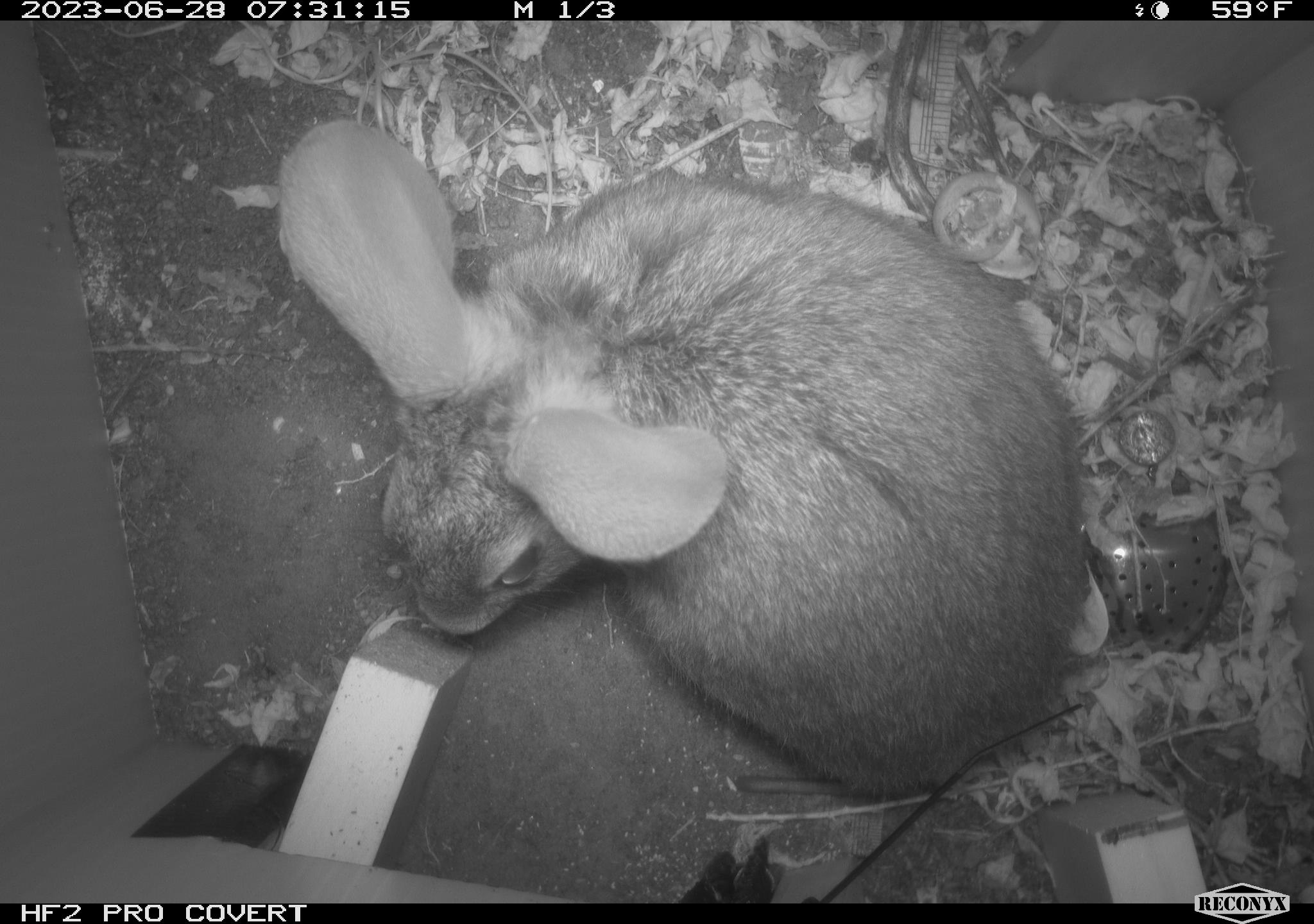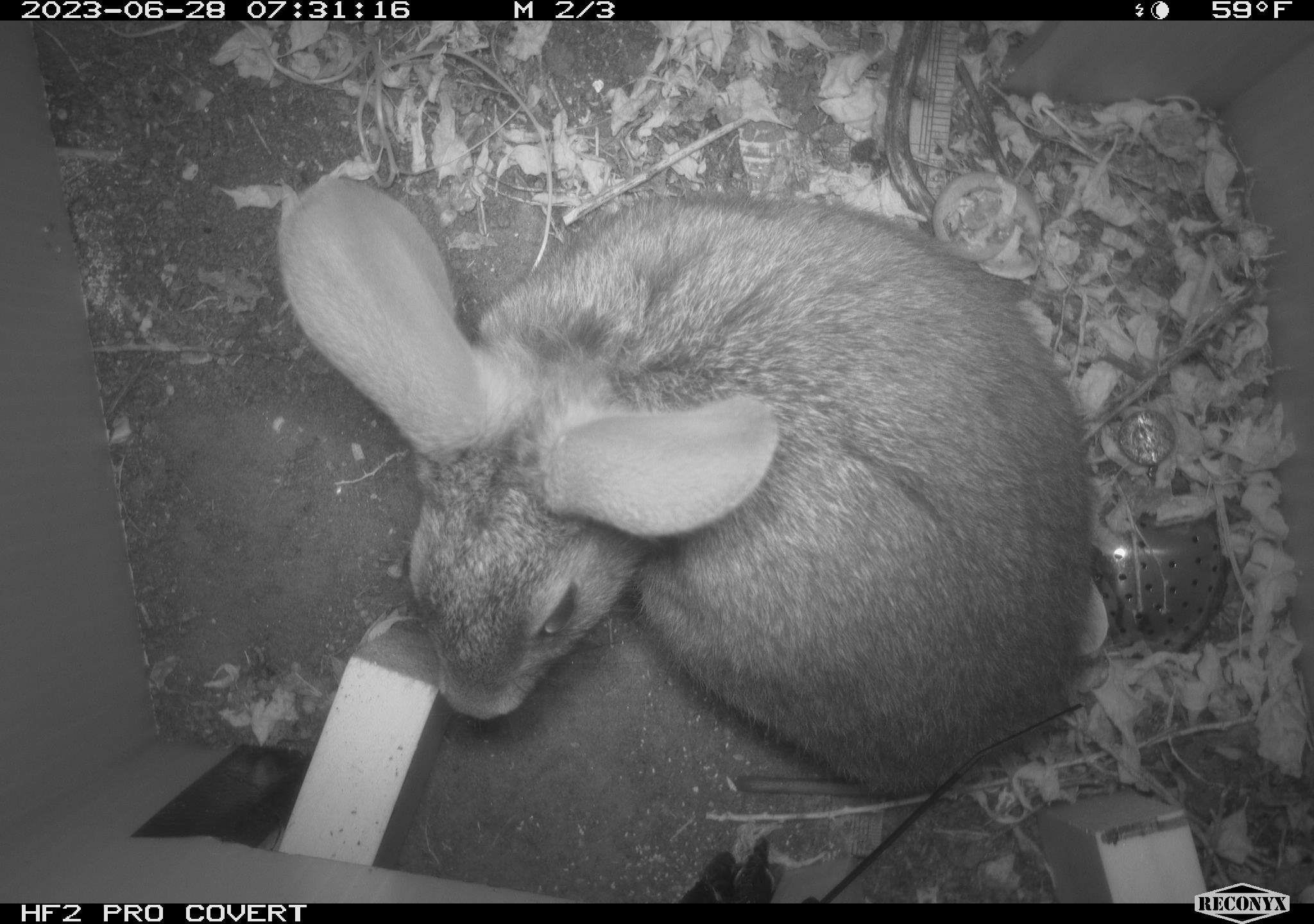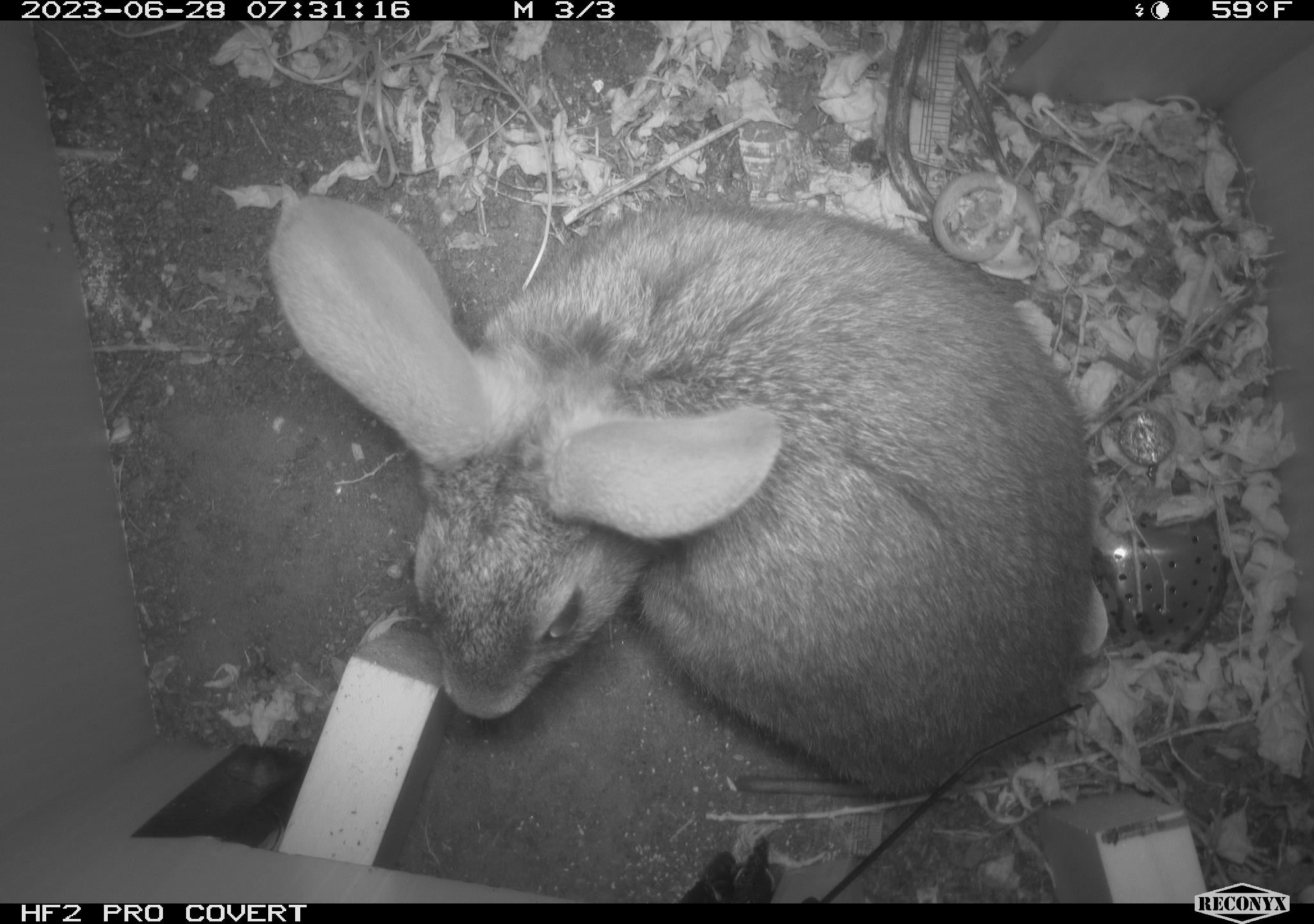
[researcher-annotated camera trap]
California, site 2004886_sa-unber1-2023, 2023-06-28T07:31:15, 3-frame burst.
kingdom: Animalia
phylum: Chordata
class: Mammalia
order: Lagomorpha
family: Leporidae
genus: Sylvilagus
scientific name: Sylvilagus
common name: cottontail rabbits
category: sylvilagus species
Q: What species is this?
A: Sylvilagus species (cottontail rabbits) (Sylvilagus).